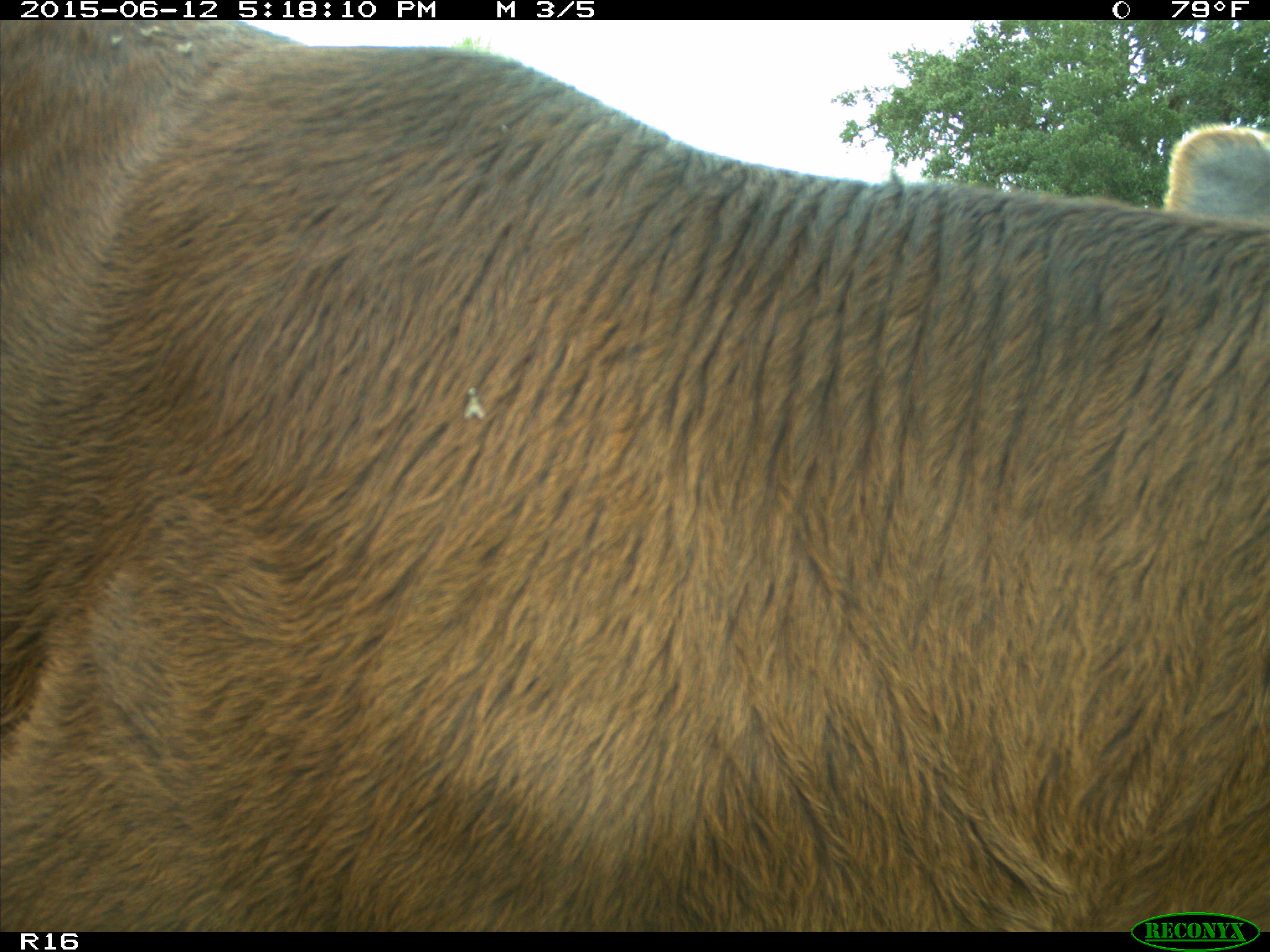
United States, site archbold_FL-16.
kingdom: Animalia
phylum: Chordata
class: Mammalia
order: Artiodactyla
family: Bovidae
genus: Bos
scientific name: Bos taurus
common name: domestic cow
Bos taurus (domestic cow).